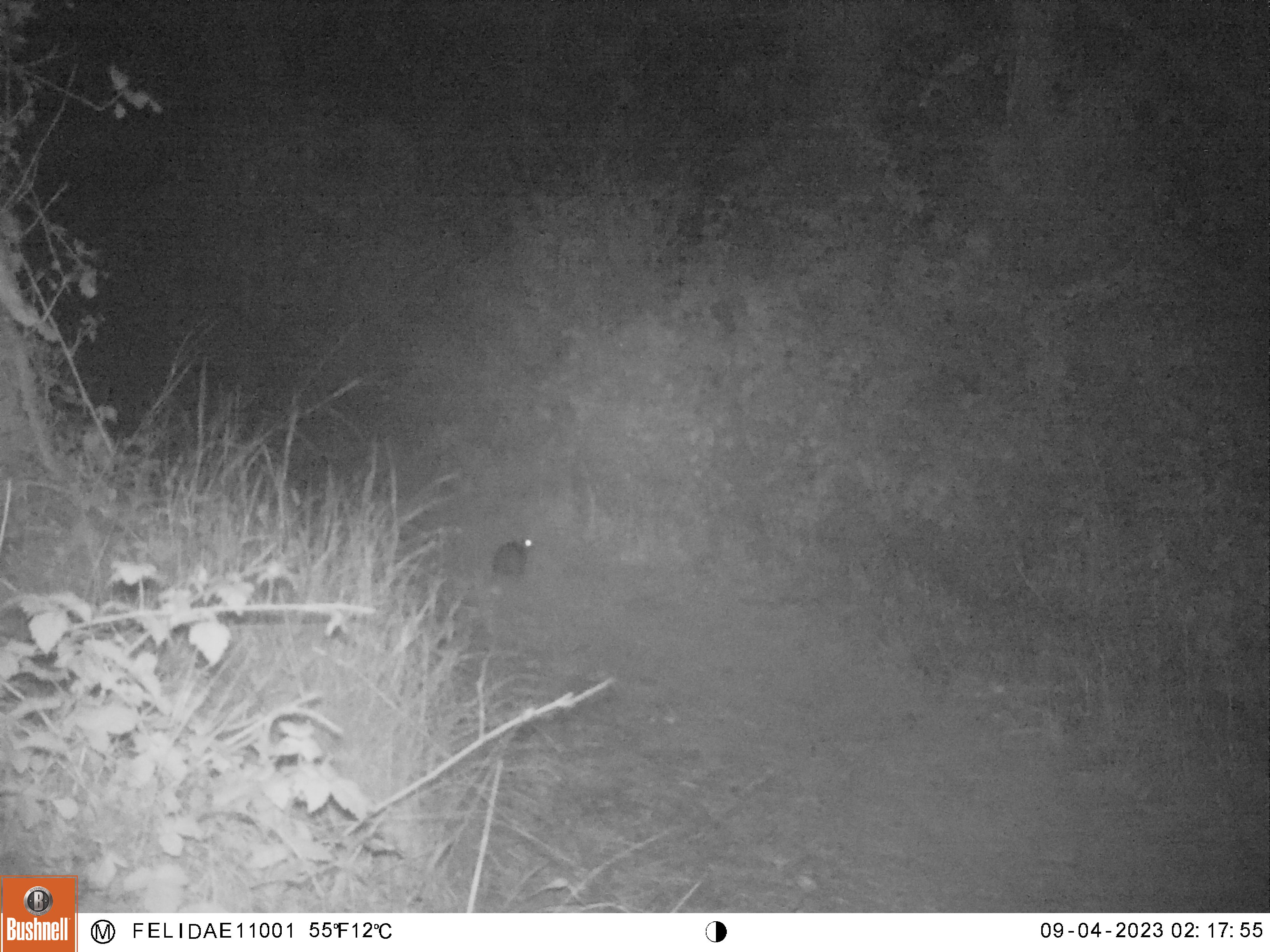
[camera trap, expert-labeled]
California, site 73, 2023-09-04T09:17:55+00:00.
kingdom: Animalia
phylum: Chordata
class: Mammalia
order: Rodentia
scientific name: Rodentia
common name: mouse or rat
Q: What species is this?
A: Mouse or rat (Rodentia).